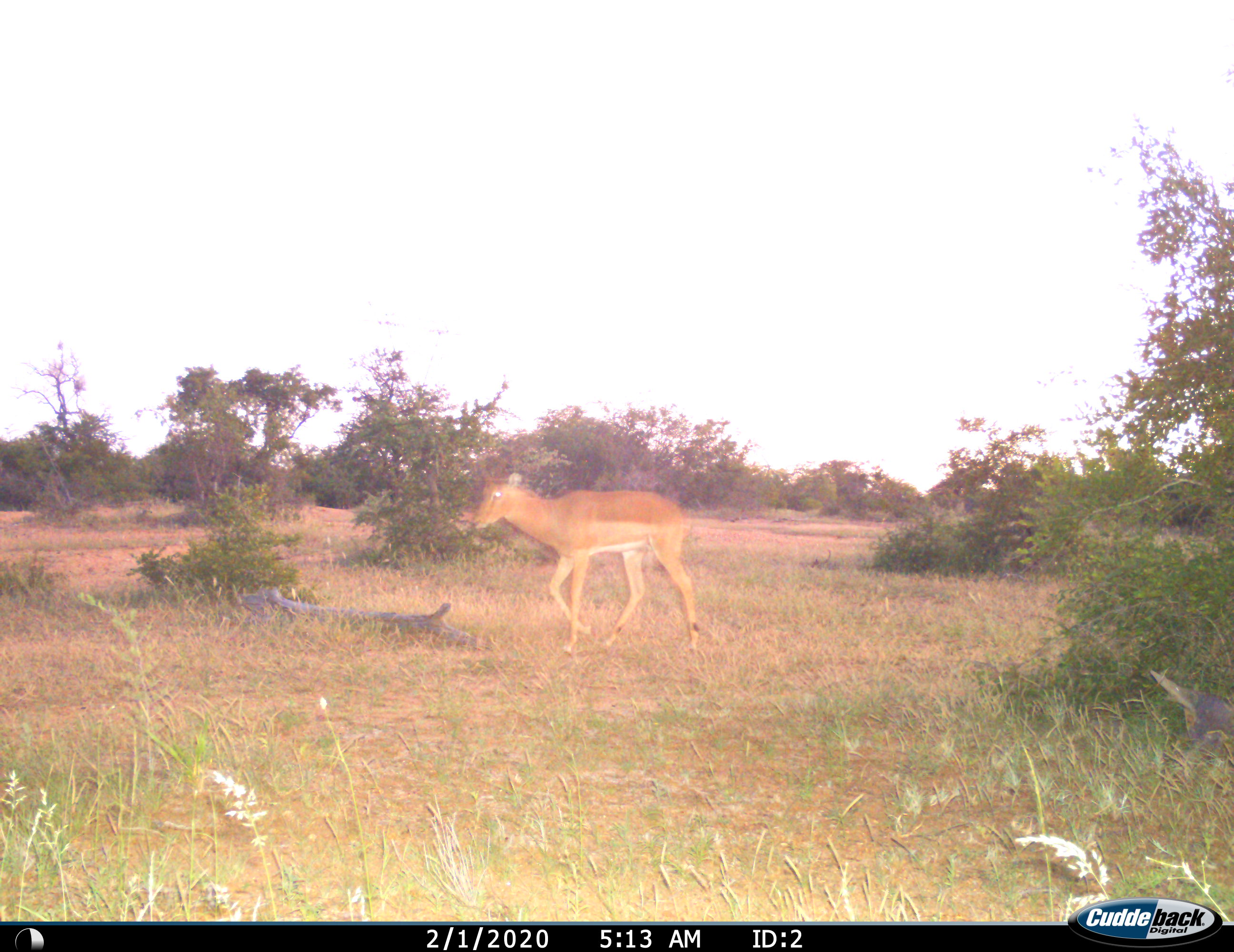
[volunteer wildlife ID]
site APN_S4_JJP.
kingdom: Animalia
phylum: Chordata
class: Mammalia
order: Artiodactyla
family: Bovidae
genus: Aepyceros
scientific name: Aepyceros melampus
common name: impala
Impala (Aepyceros melampus), count 1. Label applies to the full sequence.